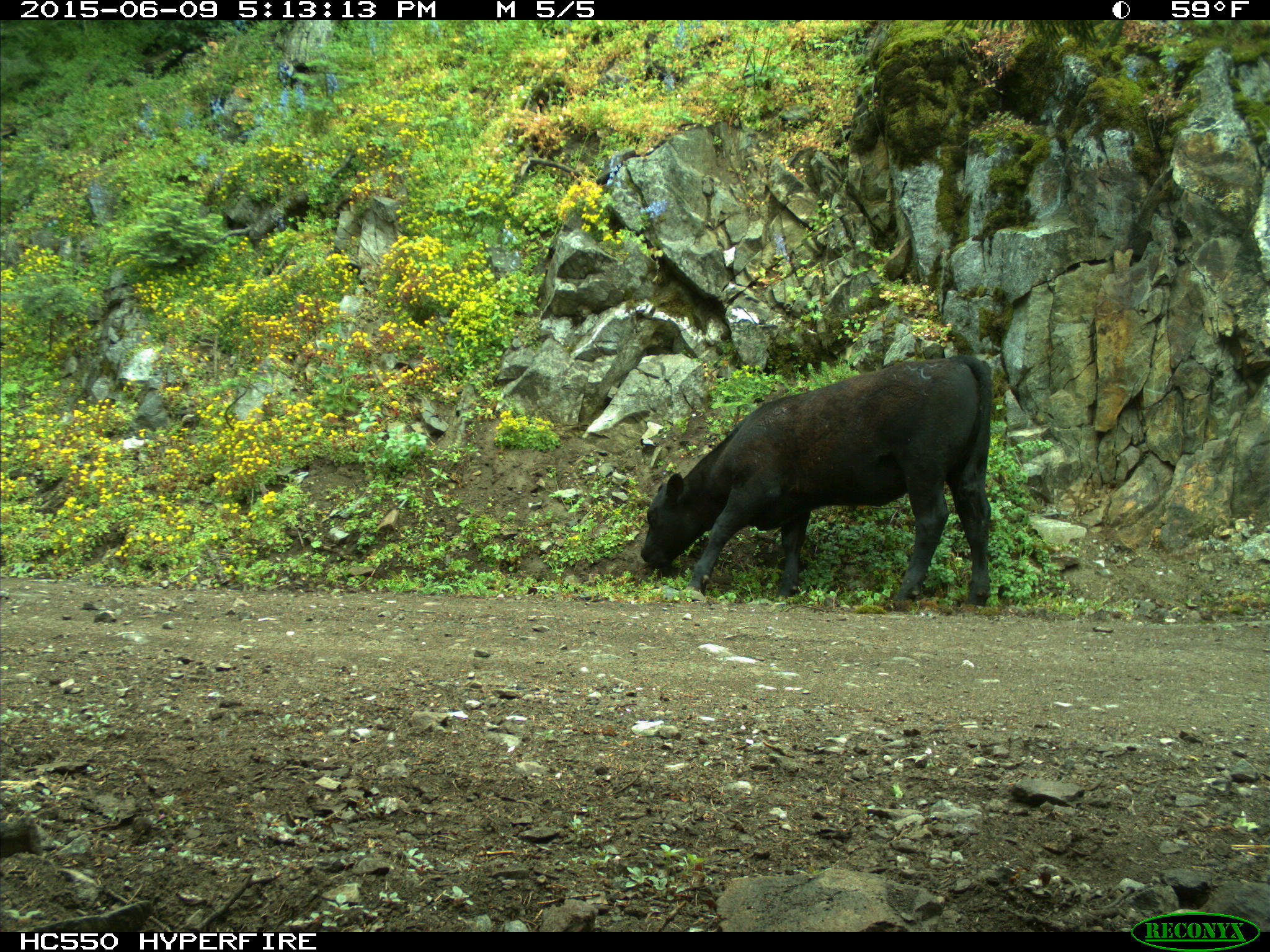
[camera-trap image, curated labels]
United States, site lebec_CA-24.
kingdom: Animalia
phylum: Chordata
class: Mammalia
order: Artiodactyla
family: Bovidae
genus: Bos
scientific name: Bos taurus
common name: domestic cow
Bos taurus (domestic cow).